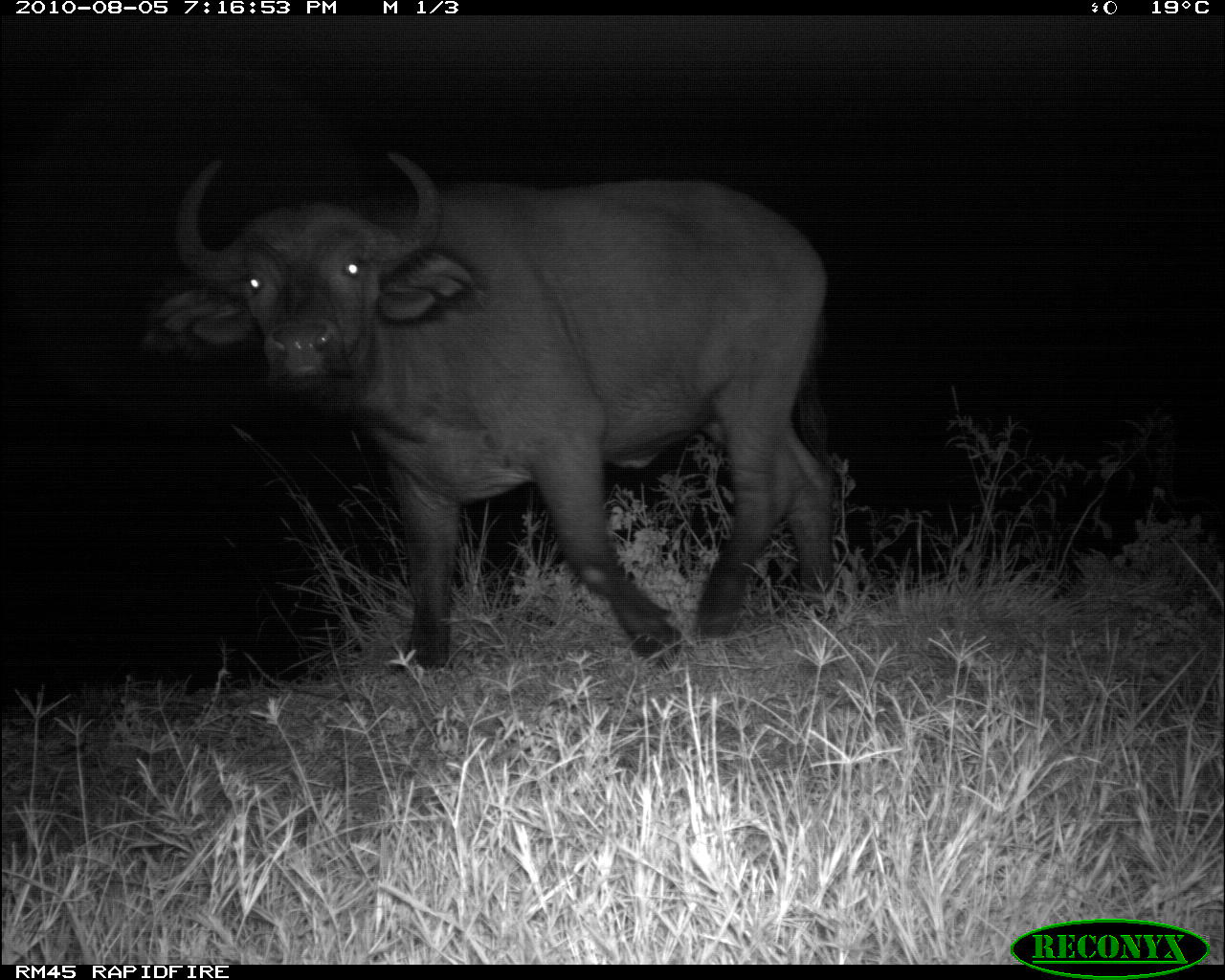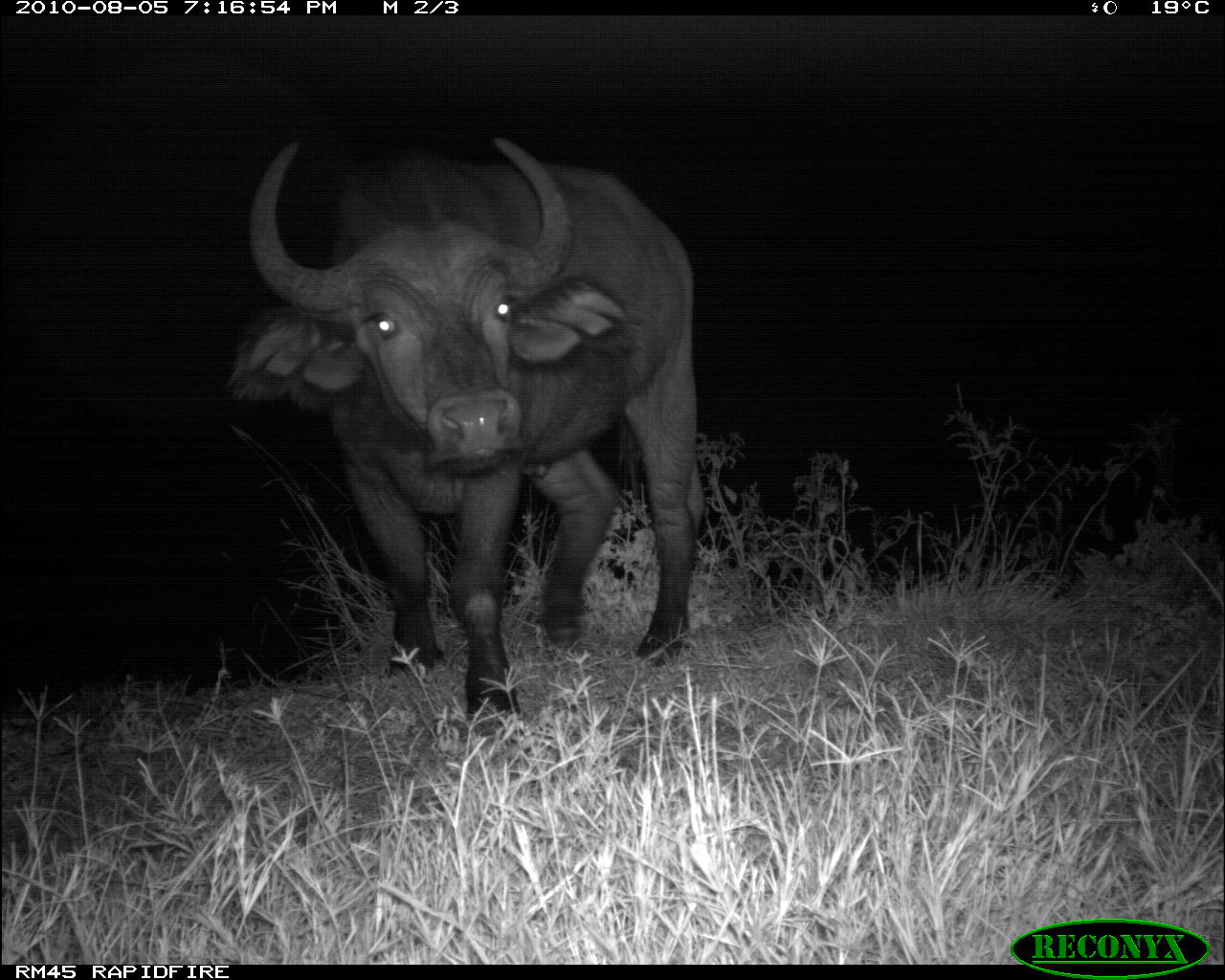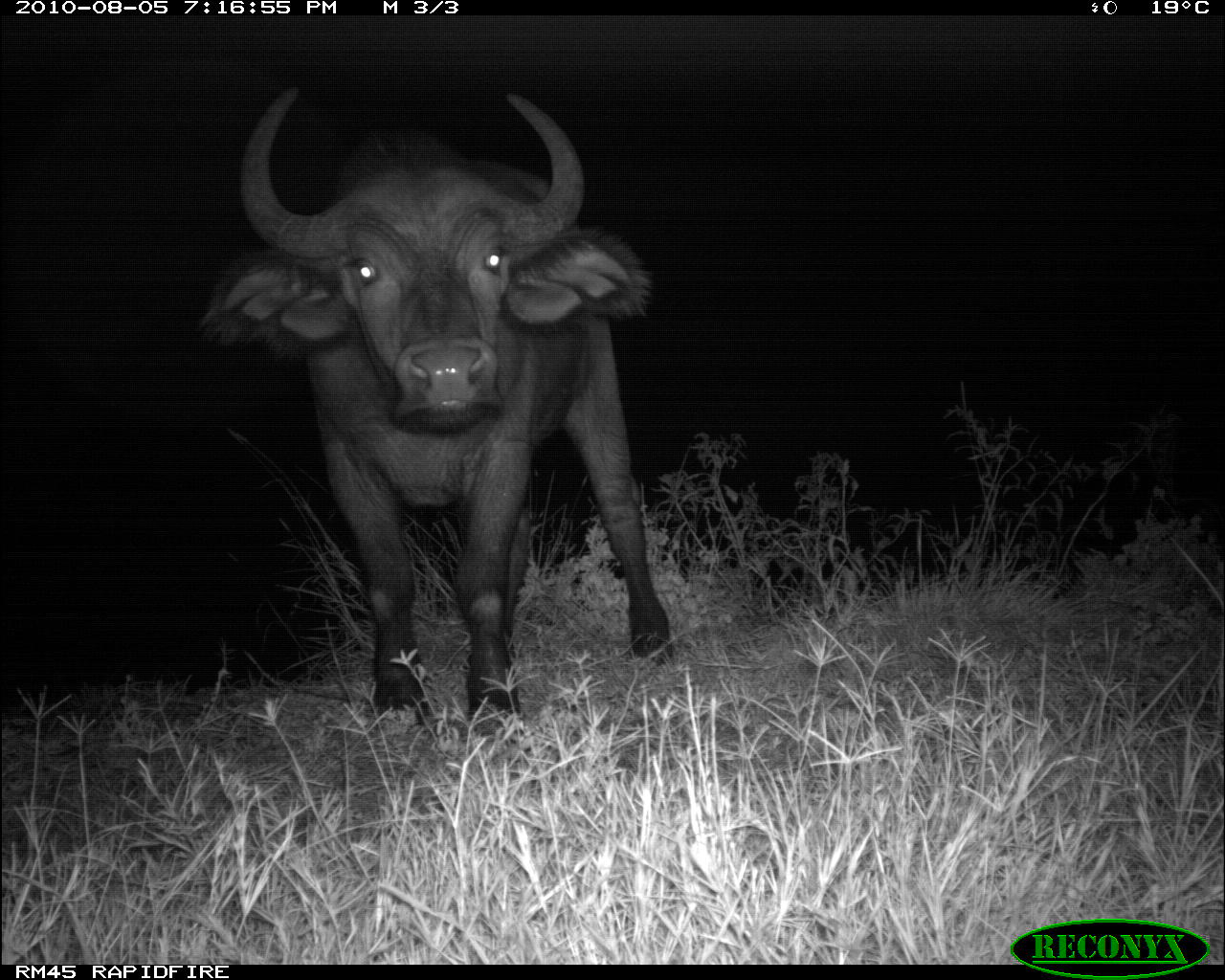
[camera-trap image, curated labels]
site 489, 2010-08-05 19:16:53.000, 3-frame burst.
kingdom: Animalia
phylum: Chordata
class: Mammalia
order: Artiodactyla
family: Bovidae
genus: Syncerus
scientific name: Syncerus caffer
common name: african buffalo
Syncerus caffer (african buffalo), count 1.